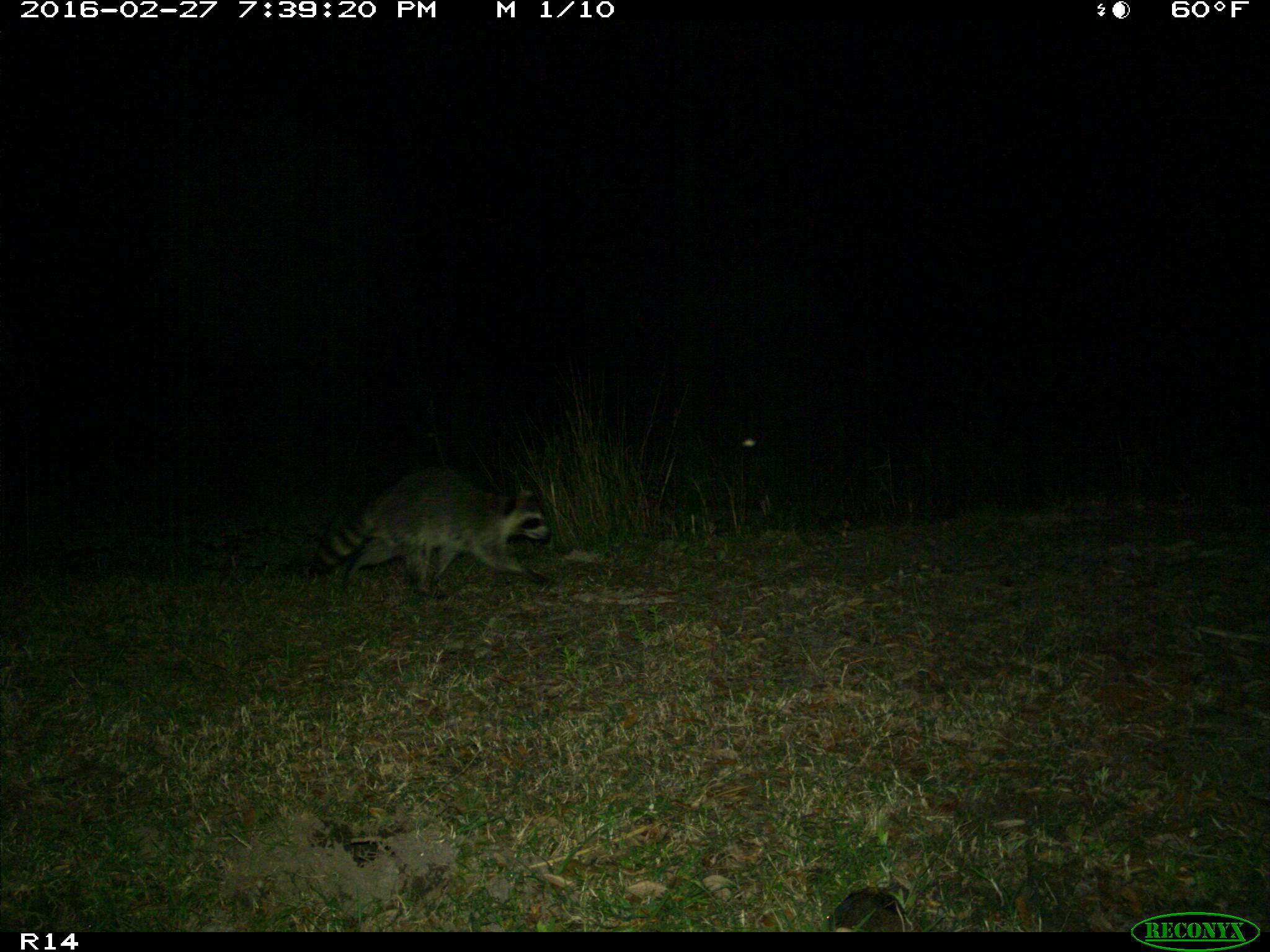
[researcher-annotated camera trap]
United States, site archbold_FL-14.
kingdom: Animalia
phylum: Chordata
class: Mammalia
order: Carnivora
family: Procyonidae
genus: Procyon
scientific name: Procyon lotor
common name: common raccoon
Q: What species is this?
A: Procyon lotor (common raccoon).